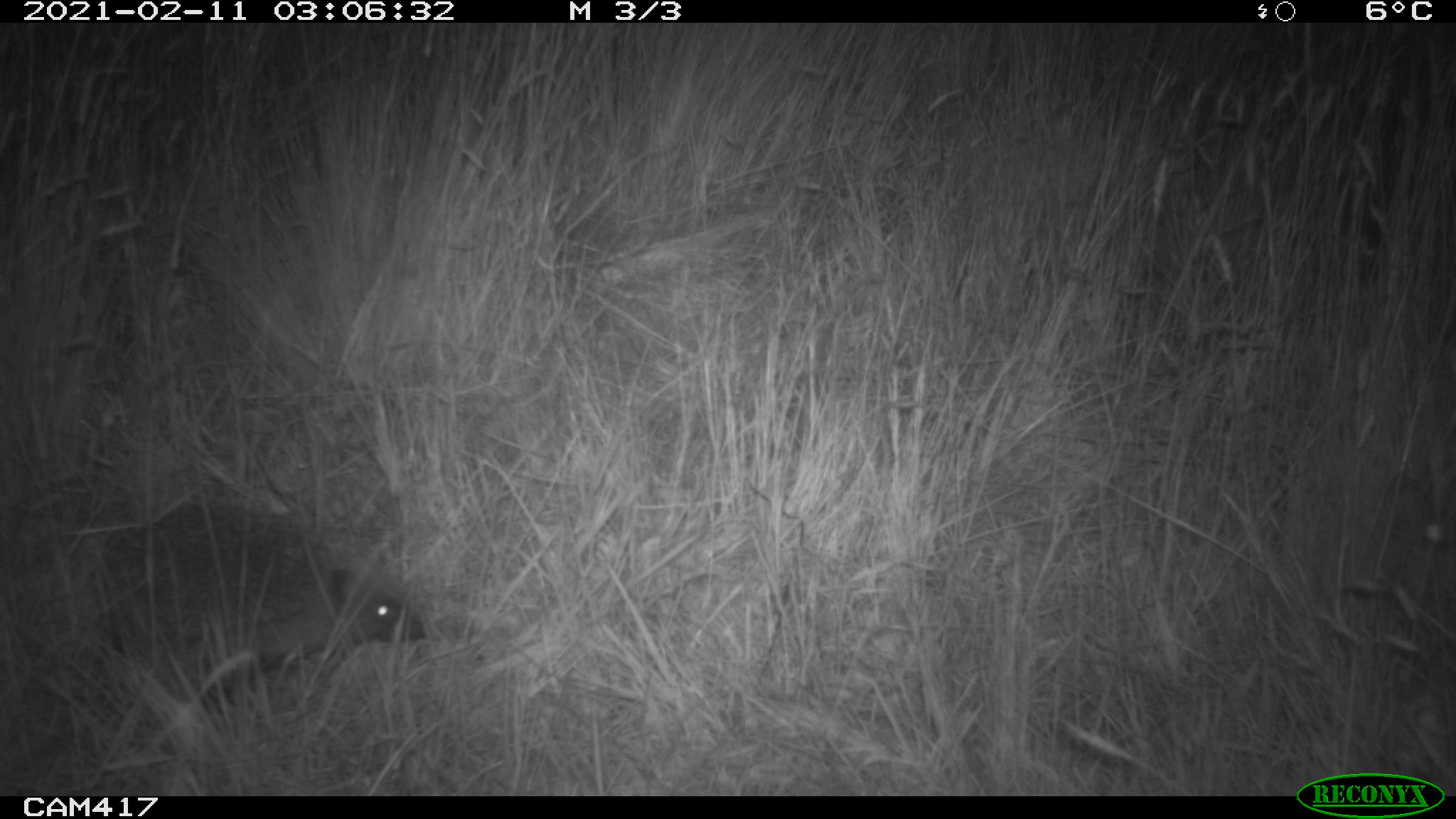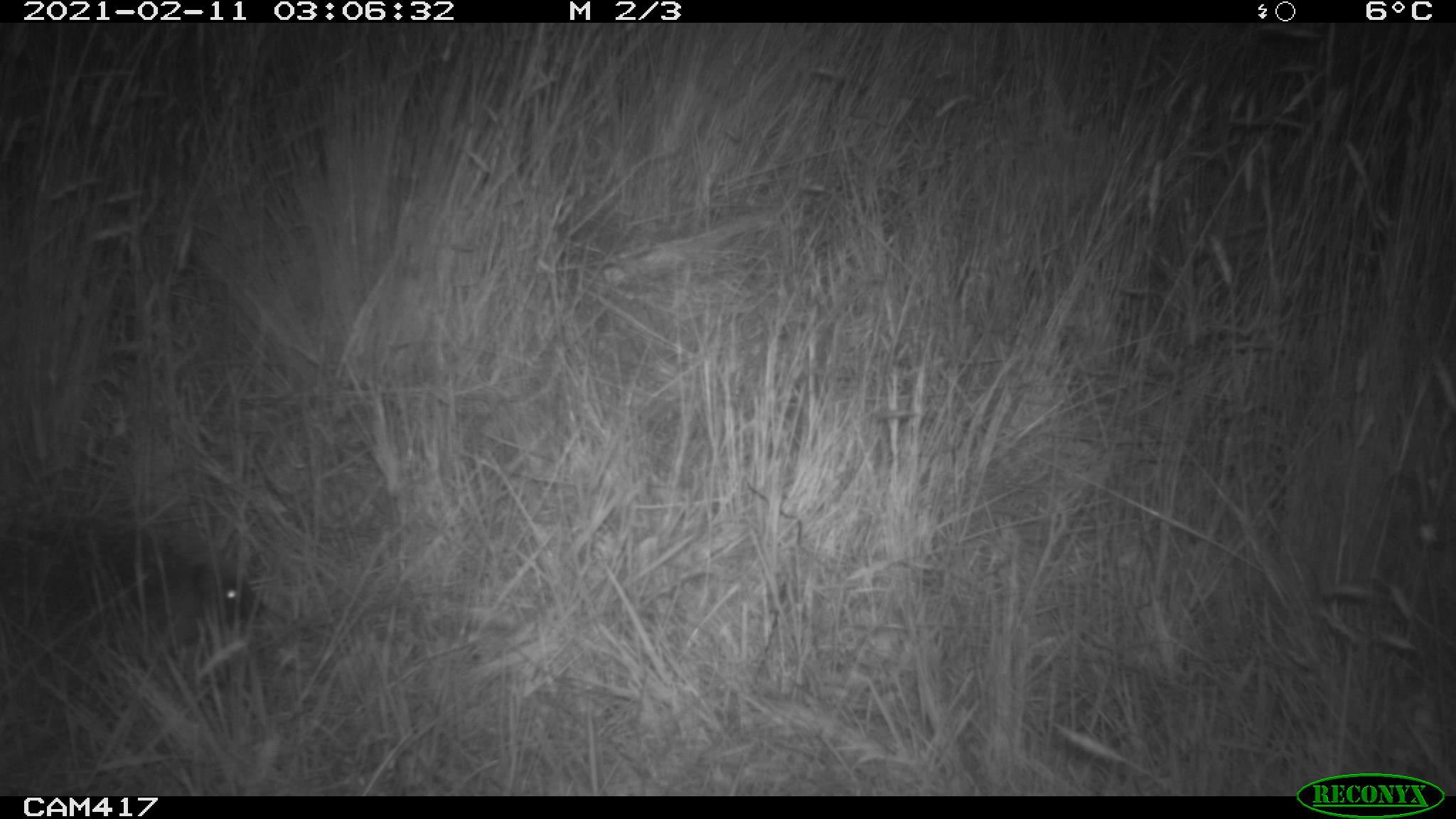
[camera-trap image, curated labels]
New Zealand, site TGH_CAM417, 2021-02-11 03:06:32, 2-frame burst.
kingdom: Animalia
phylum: Chordata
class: Mammalia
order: Eulipotyphla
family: Erinaceidae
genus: Erinaceus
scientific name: Erinaceus europaeus europaeus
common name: european hedgehog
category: hedgehog